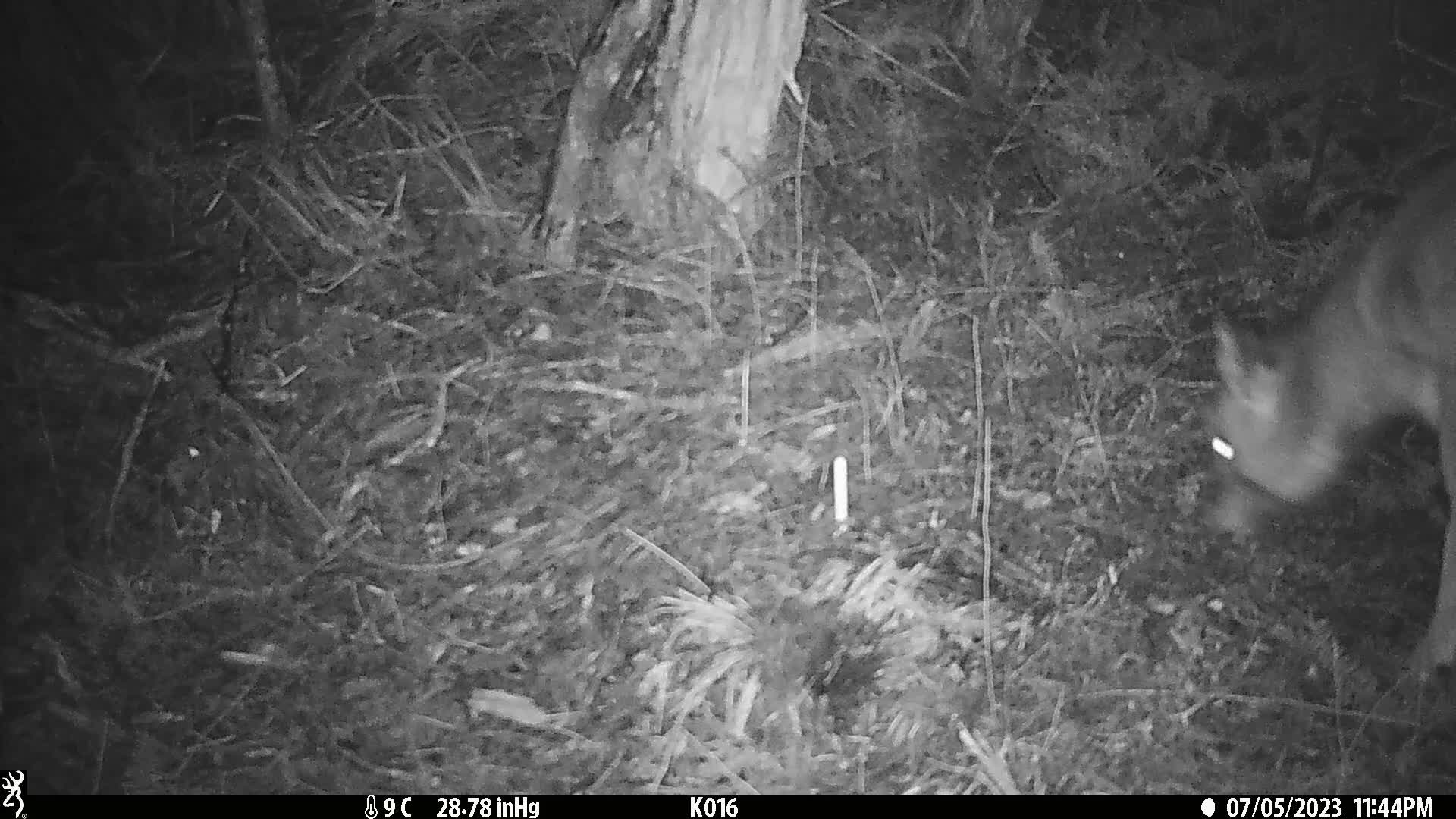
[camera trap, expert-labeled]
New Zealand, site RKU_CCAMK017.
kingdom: Animalia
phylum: Chordata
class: Mammalia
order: Artiodactyla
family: Cervidae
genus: Odocoileus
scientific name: Odocoileus virginianus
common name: white-tailed deer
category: white tailed deer